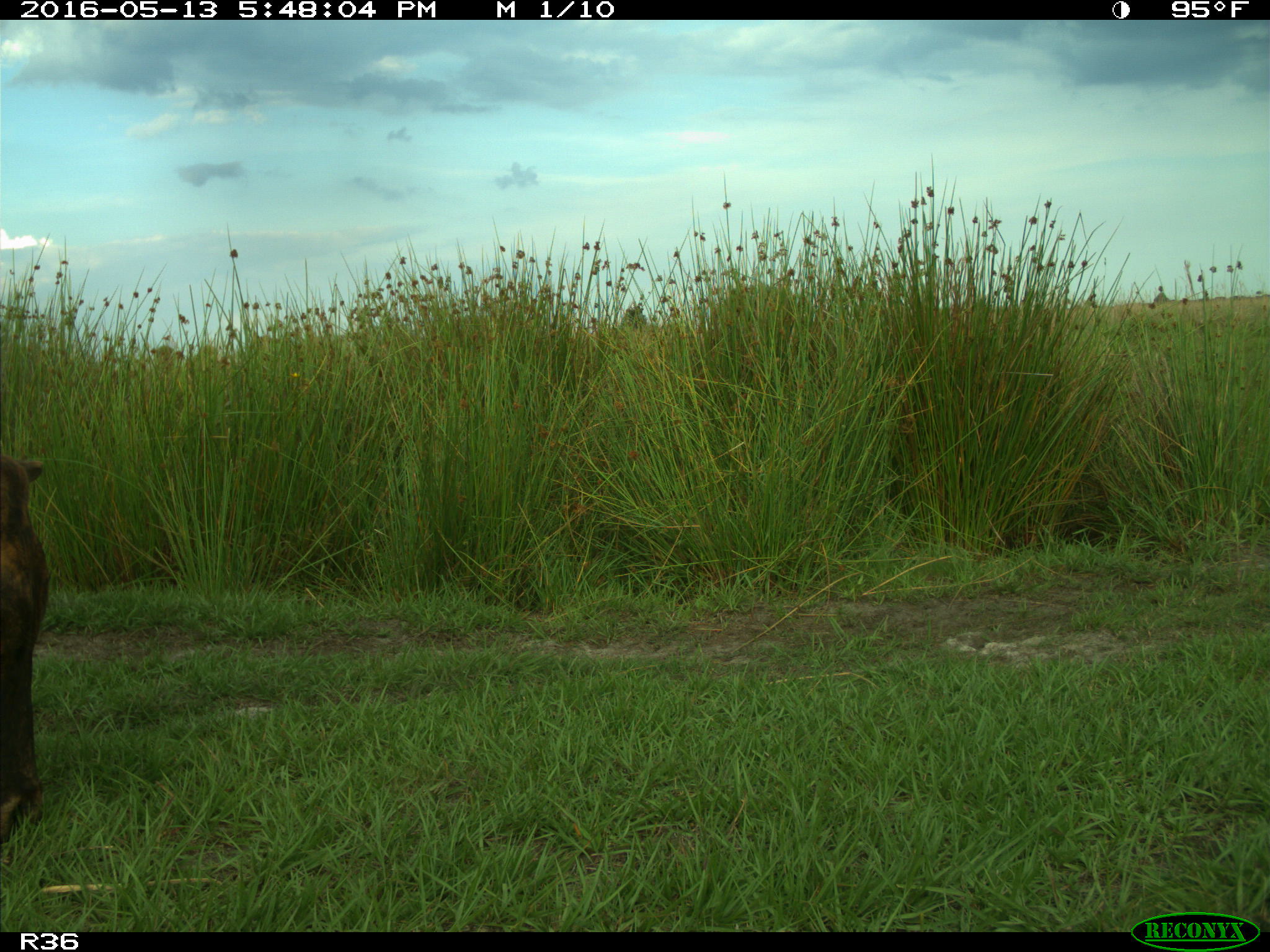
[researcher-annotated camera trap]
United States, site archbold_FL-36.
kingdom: Animalia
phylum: Chordata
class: Mammalia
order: Artiodactyla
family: Bovidae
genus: Bos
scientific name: Bos taurus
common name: domestic cow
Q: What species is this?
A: Bos taurus (domestic cow).